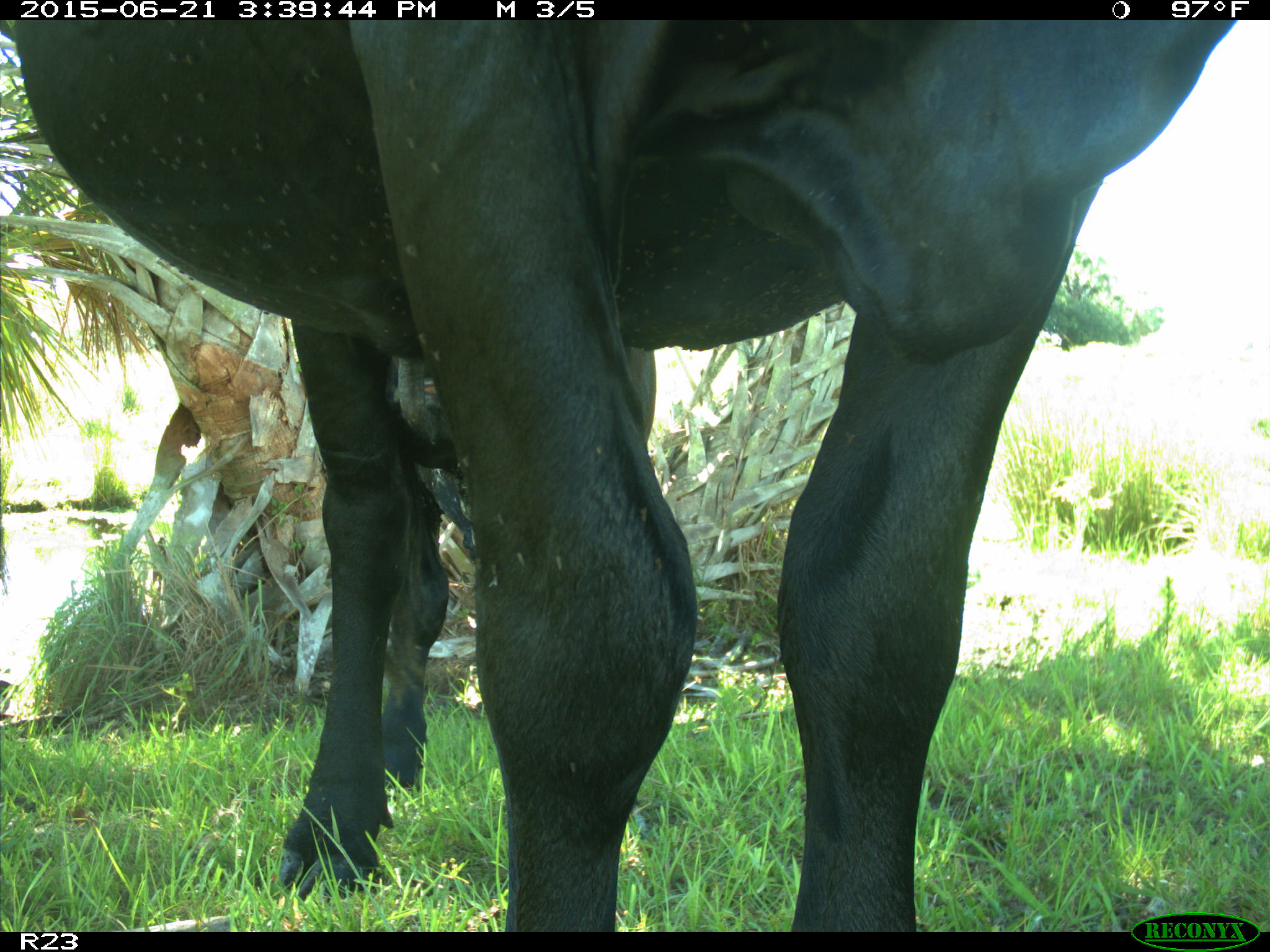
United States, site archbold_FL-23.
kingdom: Animalia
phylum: Chordata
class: Mammalia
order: Artiodactyla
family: Bovidae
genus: Bos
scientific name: Bos taurus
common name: domestic cow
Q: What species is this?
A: Bos taurus (domestic cow).